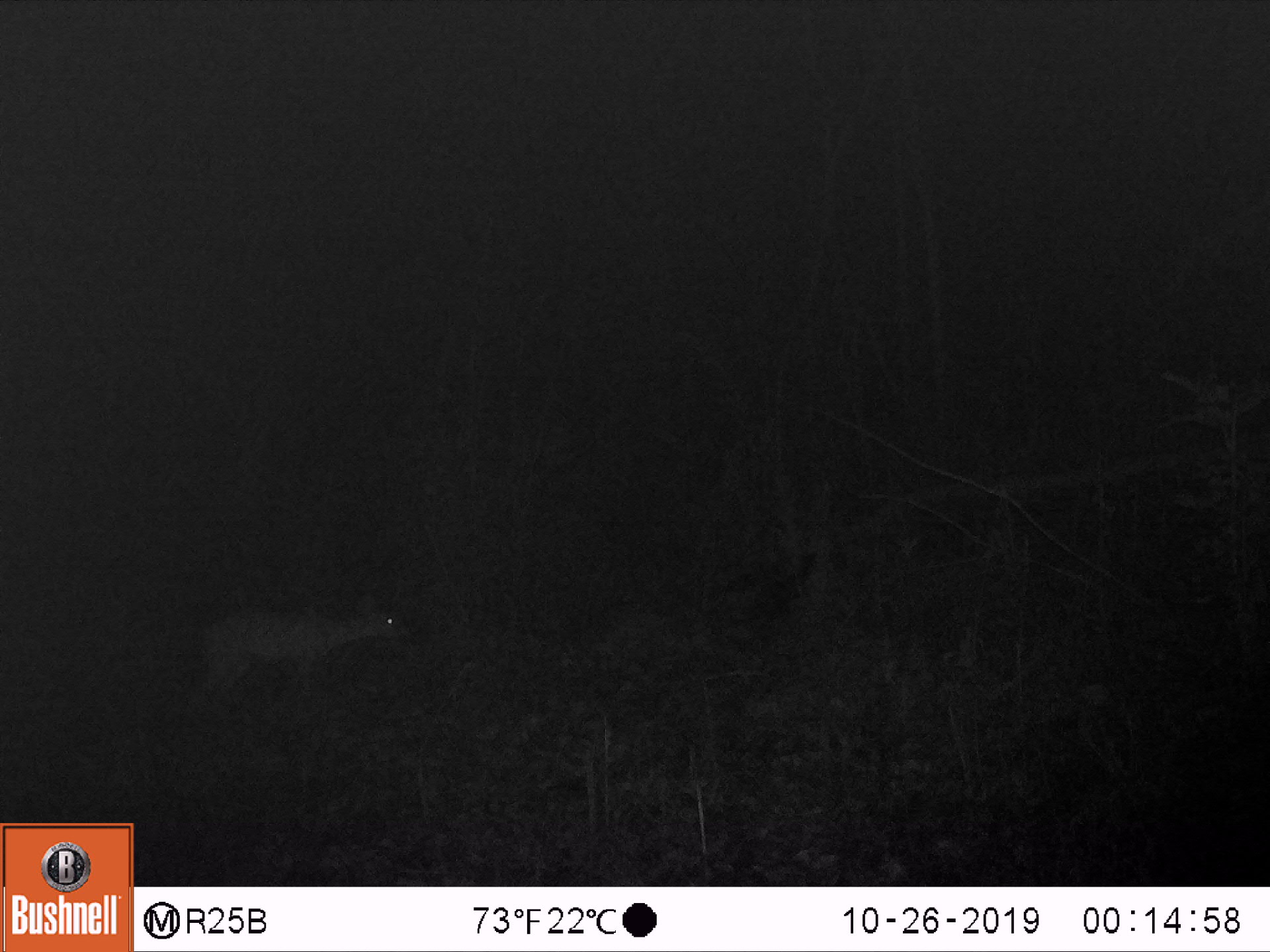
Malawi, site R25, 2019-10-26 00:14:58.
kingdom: Animalia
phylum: Chordata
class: Mammalia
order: Artiodactyla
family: Bovidae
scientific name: Antilopinae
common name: small antelope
Small antelope (Antilopinae), count 1.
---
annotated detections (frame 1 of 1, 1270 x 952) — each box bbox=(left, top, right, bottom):
small antelope: bbox=(167, 567, 422, 733)